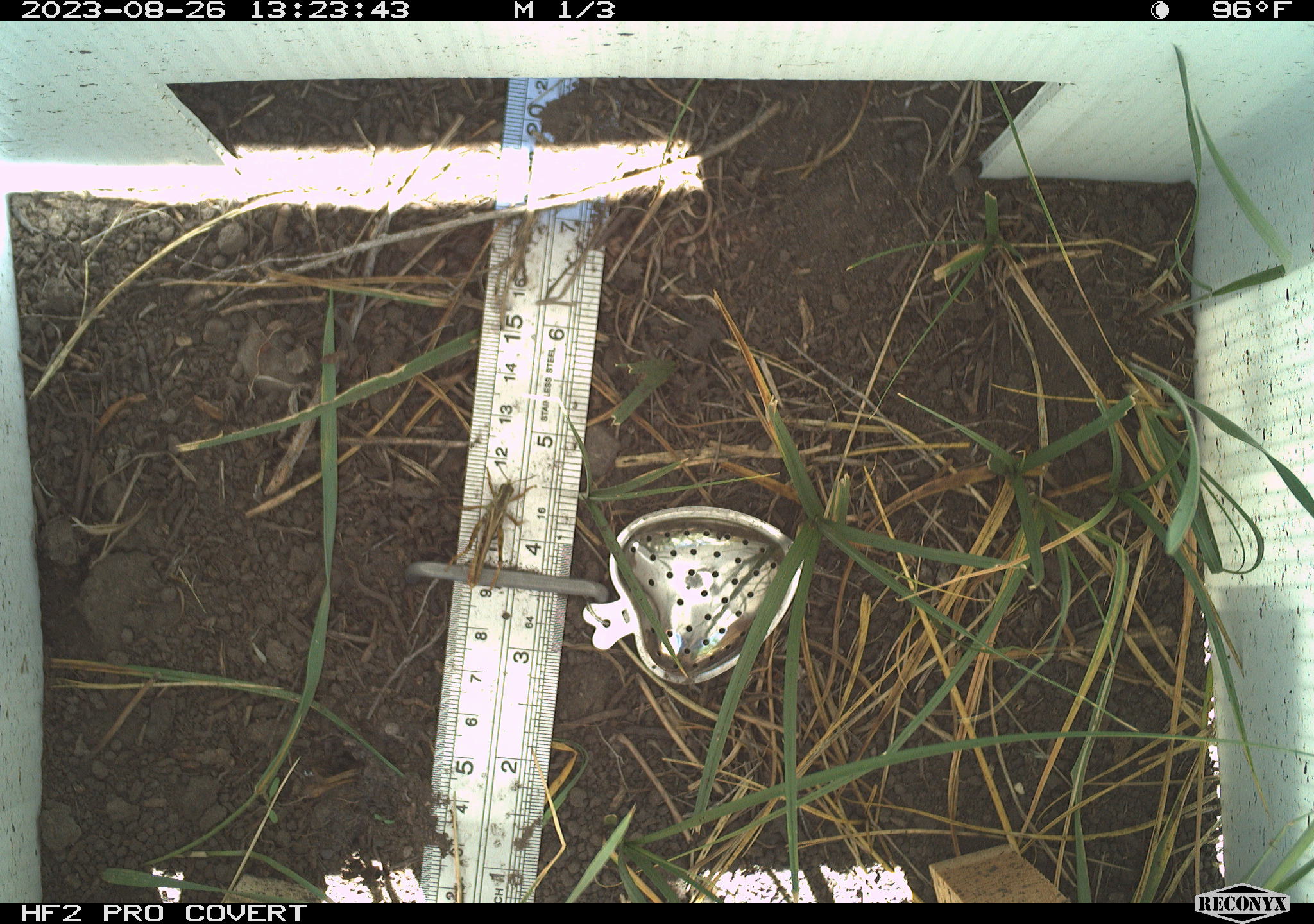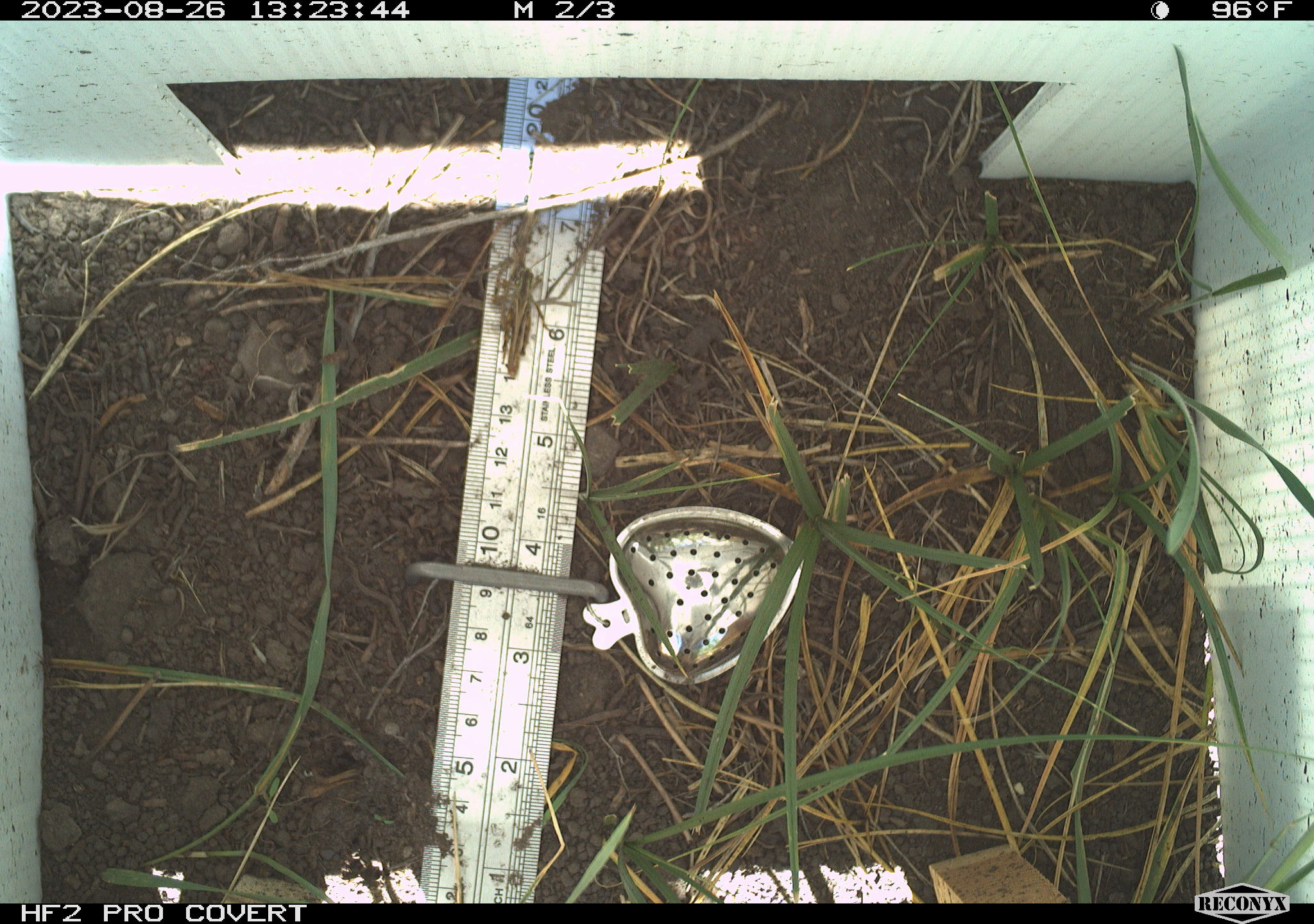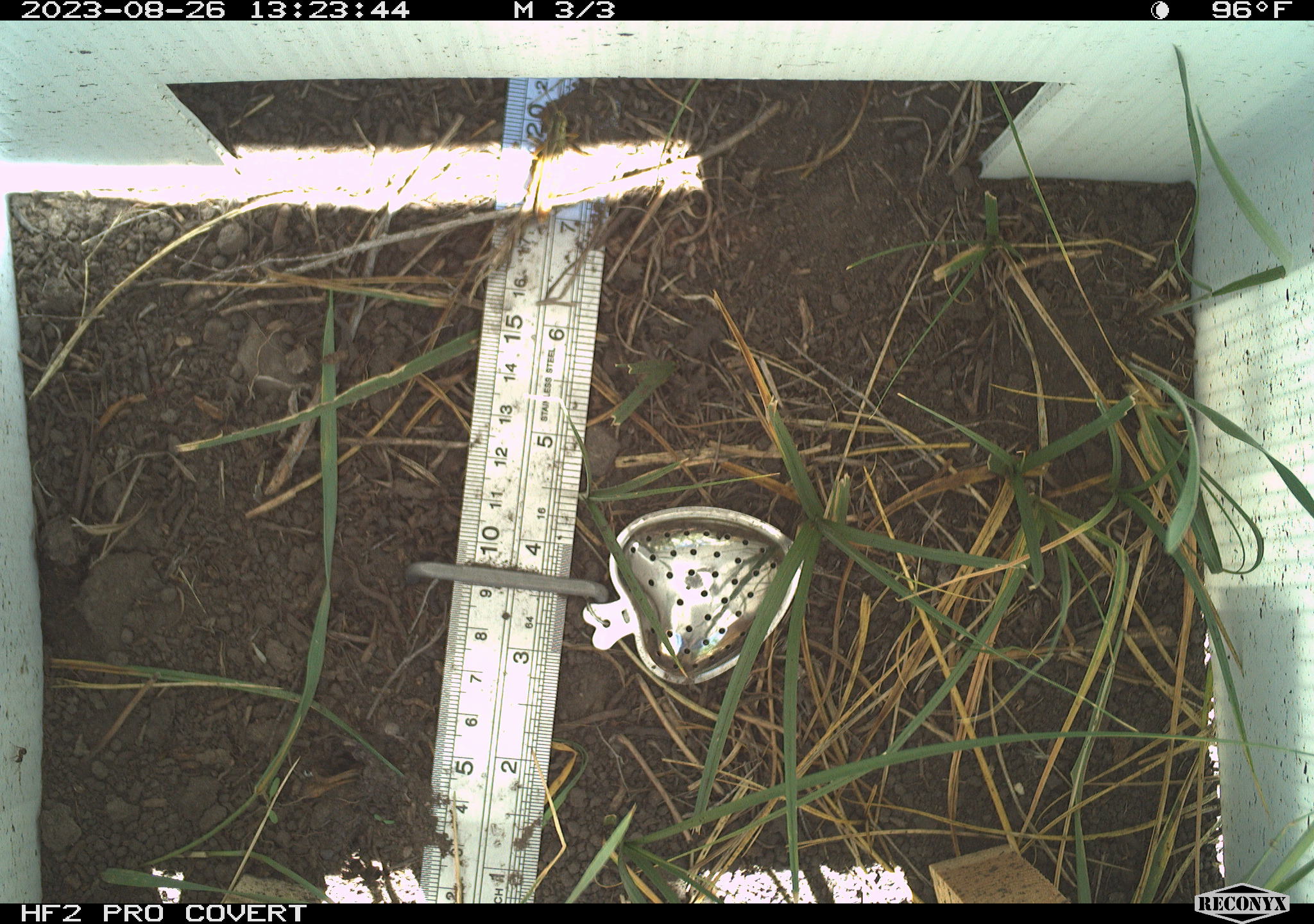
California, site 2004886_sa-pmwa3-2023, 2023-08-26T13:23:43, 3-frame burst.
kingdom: Animalia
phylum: Arthropoda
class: Insecta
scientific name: Insecta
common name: insect